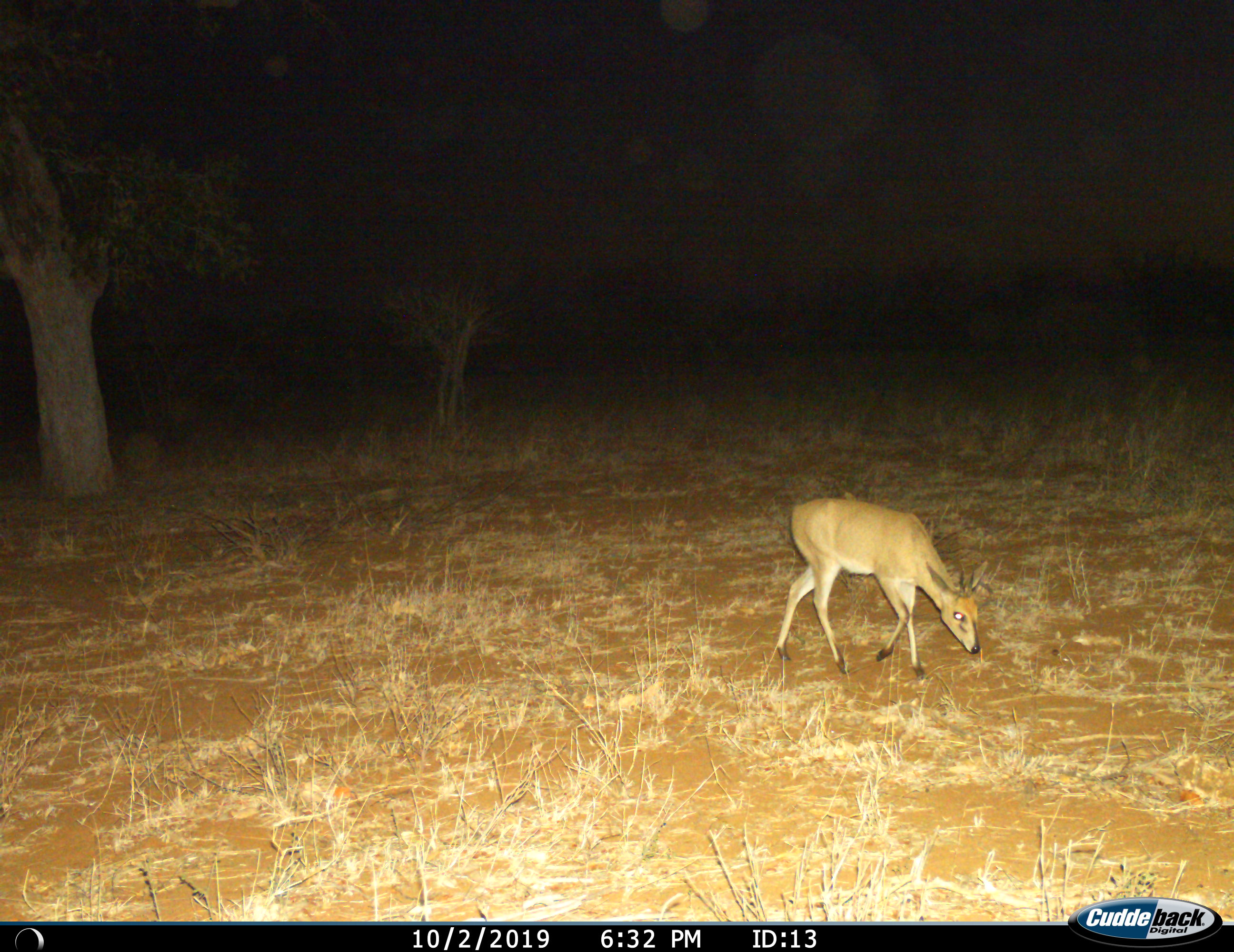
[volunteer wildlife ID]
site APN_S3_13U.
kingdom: Animalia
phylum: Chordata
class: Mammalia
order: Artiodactyla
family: Bovidae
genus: Sylvicapra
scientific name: Sylvicapra grimmia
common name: common duiker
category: duikercommongrey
Duikercommongrey (common duiker) (Sylvicapra grimmia), count 1. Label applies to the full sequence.